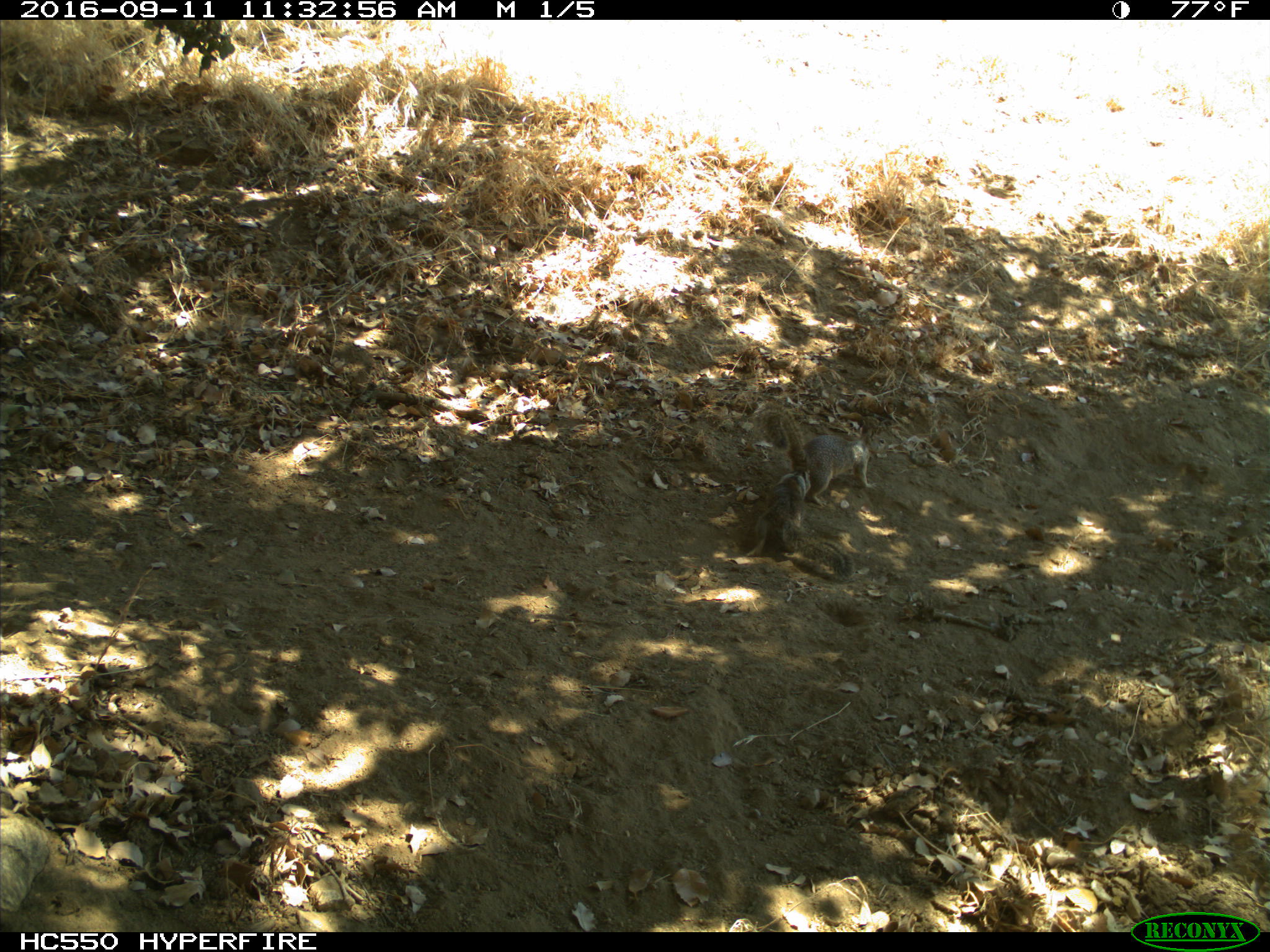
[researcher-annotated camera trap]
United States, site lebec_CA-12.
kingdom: Animalia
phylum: Chordata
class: Mammalia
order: Rodentia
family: Sciuridae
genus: Otospermophilus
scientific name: Otospermophilus beecheyi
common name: california ground squirrel